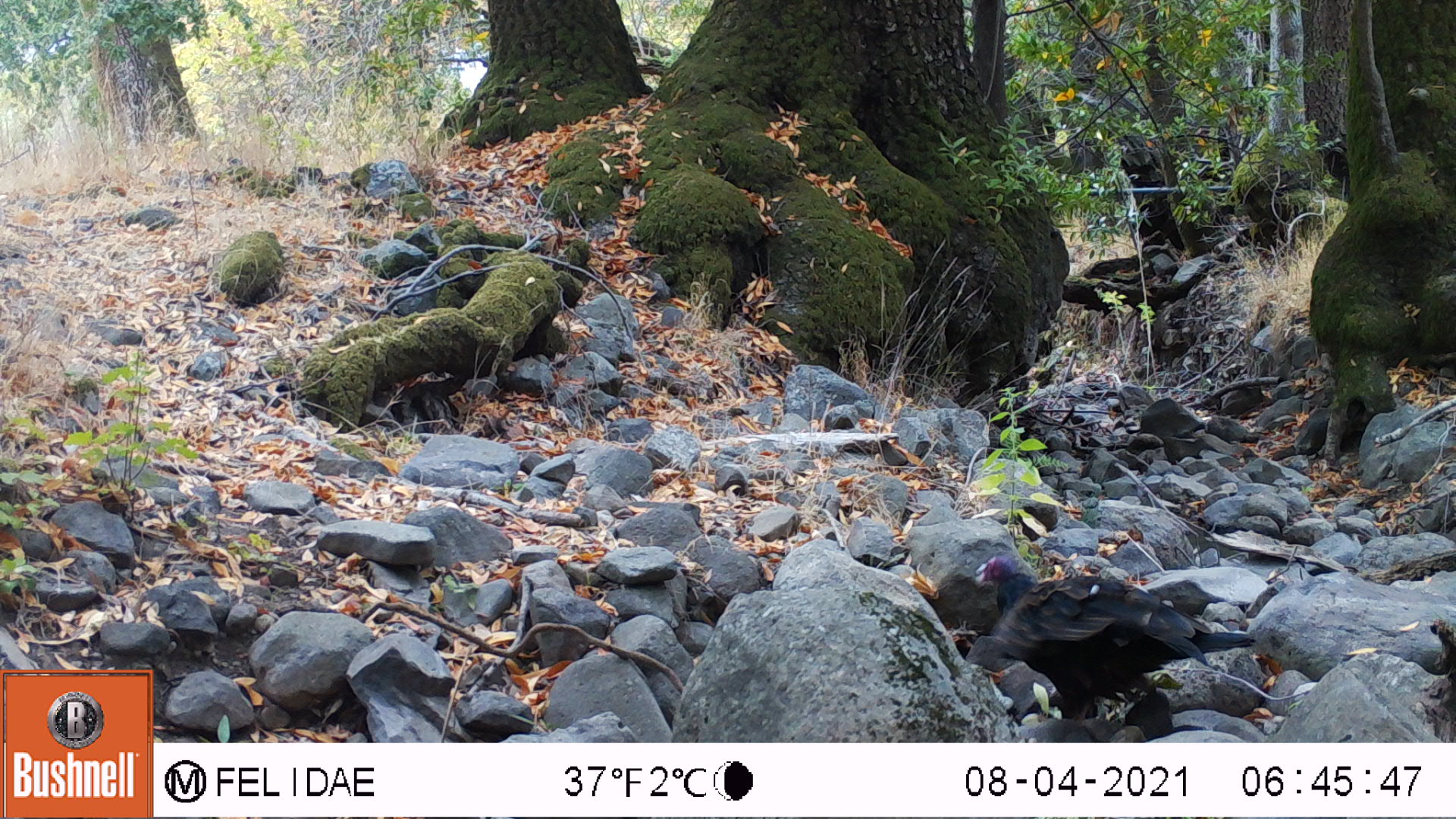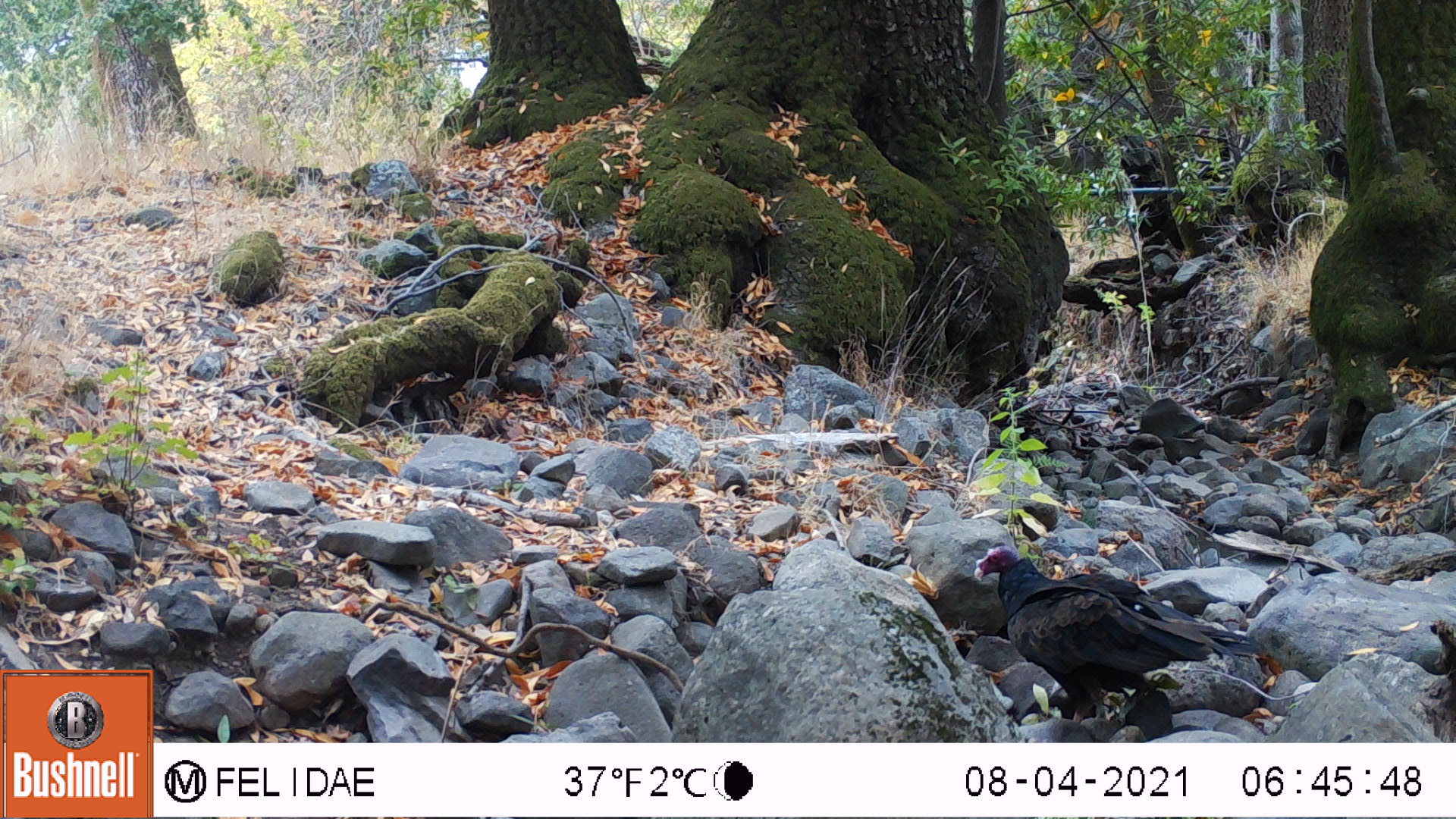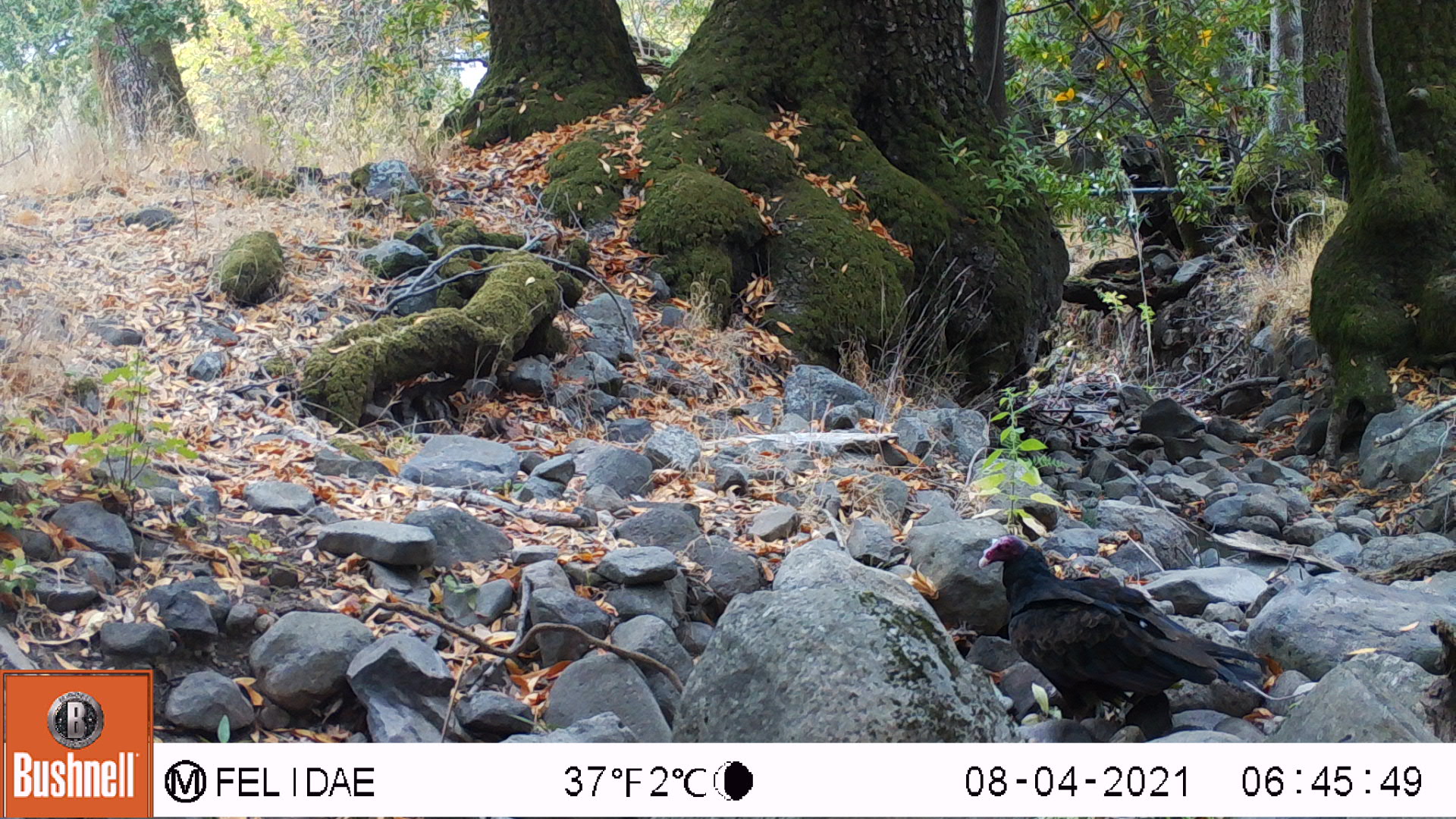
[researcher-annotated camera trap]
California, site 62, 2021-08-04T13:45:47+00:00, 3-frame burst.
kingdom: Animalia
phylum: Chordata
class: Aves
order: Cathartiformes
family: Cathartidae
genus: Cathartes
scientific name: Cathartes aura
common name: turkey vulture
Turkey vulture (Cathartes aura).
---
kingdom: Animalia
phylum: Chordata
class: Aves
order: Galliformes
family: Phasianidae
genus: Meleagris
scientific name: Meleagris gallopavo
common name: turkey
Turkey (Meleagris gallopavo).